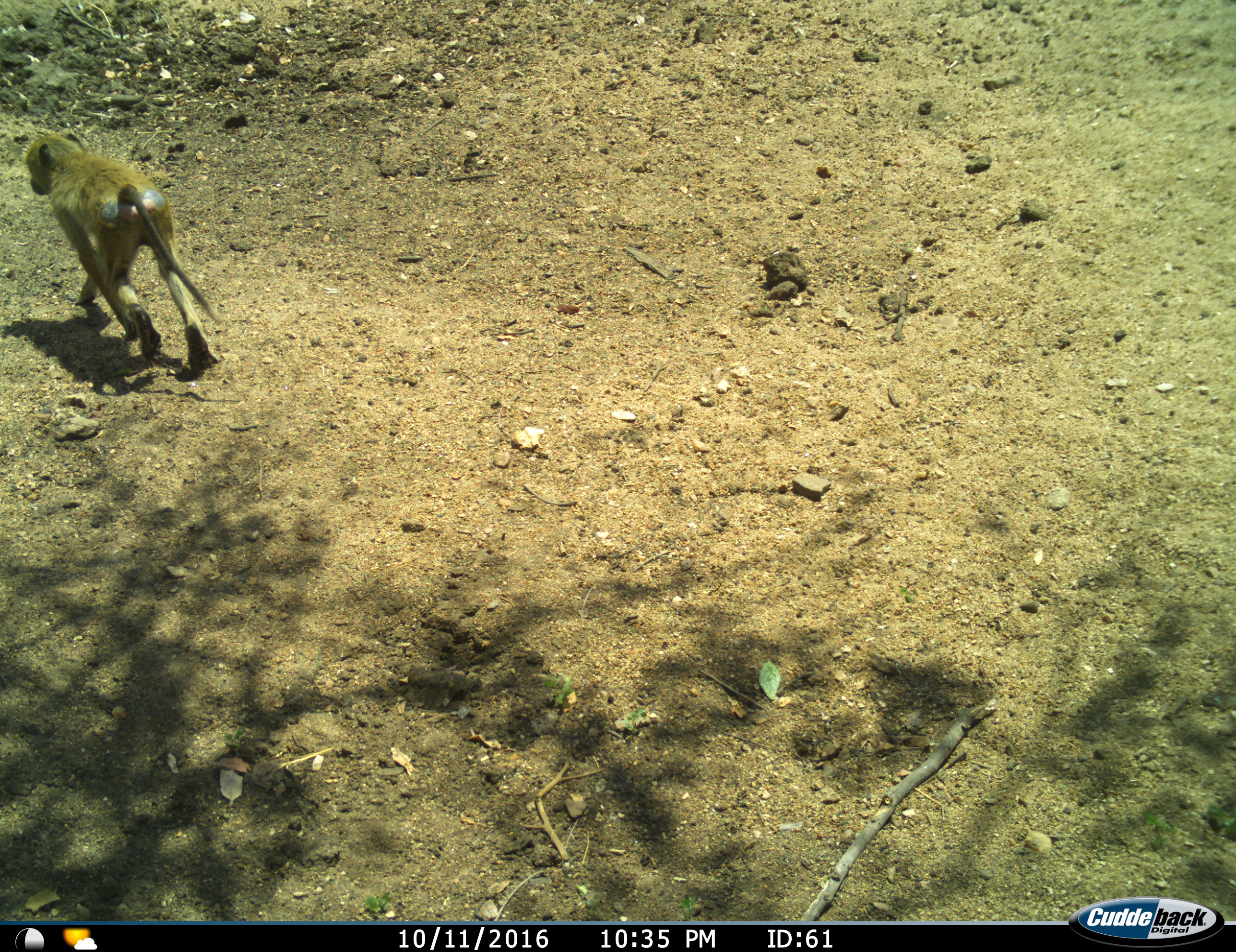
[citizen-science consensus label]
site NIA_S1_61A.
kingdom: Animalia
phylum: Chordata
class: Mammalia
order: Primates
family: Cercopithecidae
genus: Papio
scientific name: Papio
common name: baboon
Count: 1.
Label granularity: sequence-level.